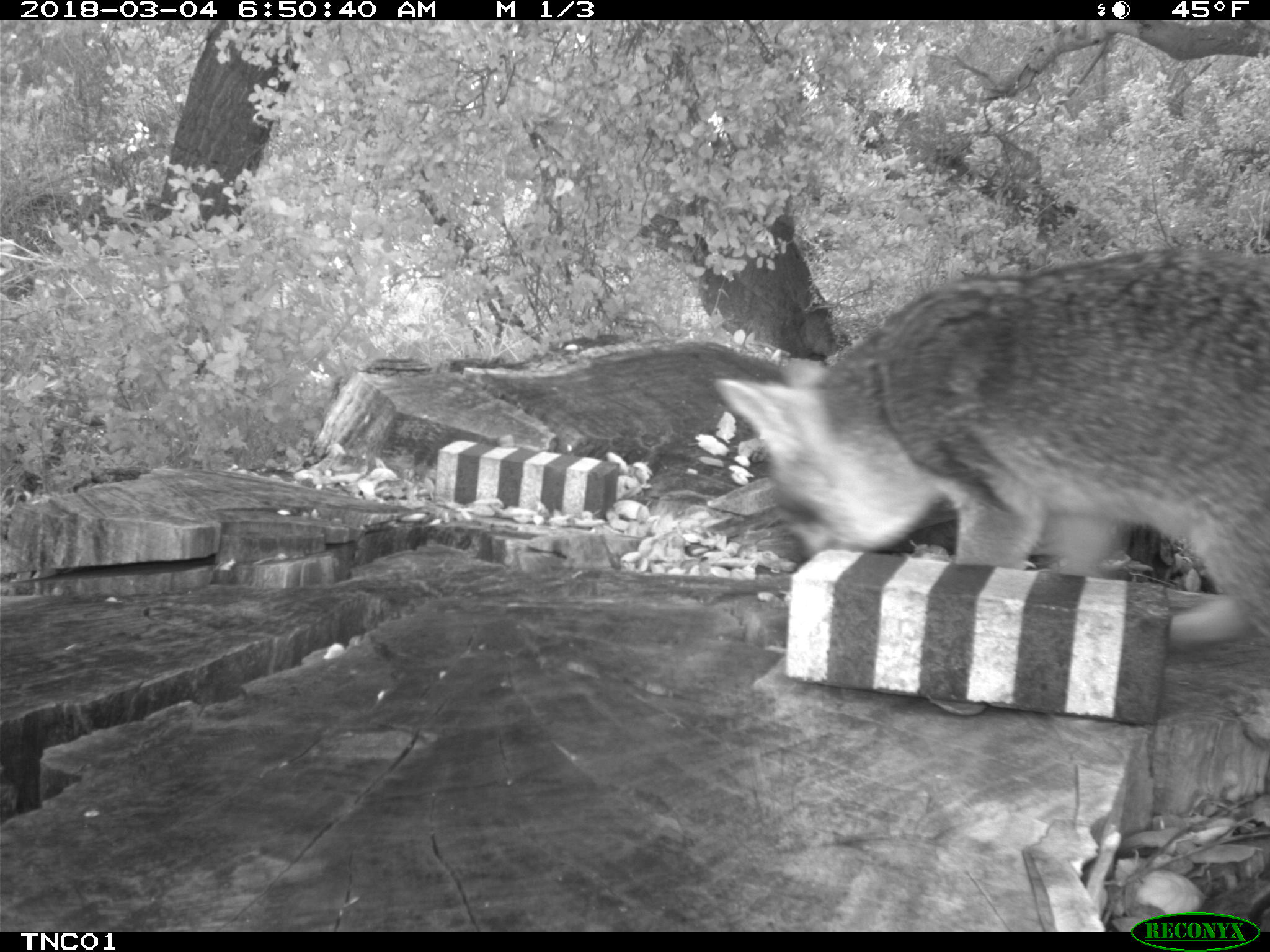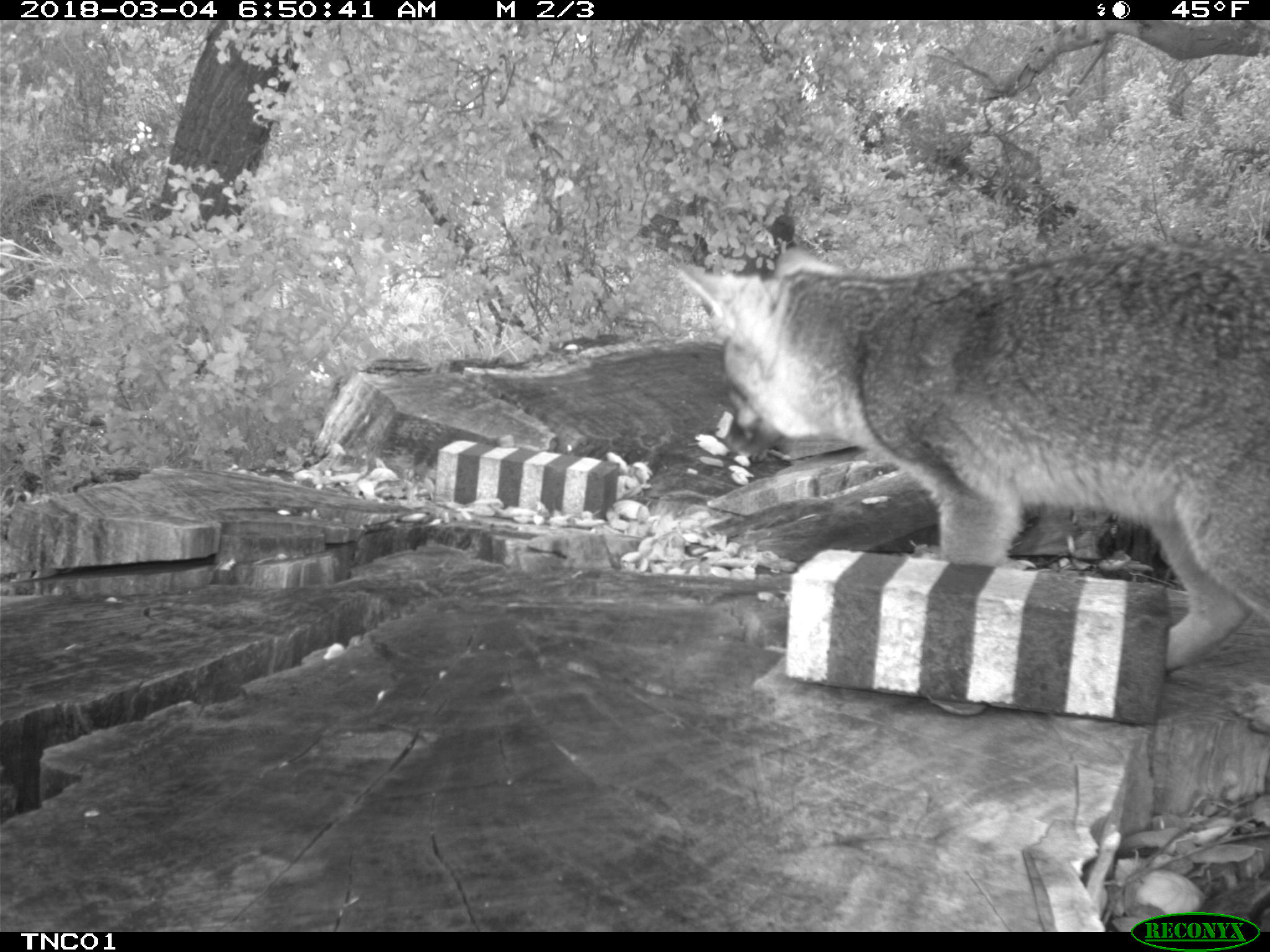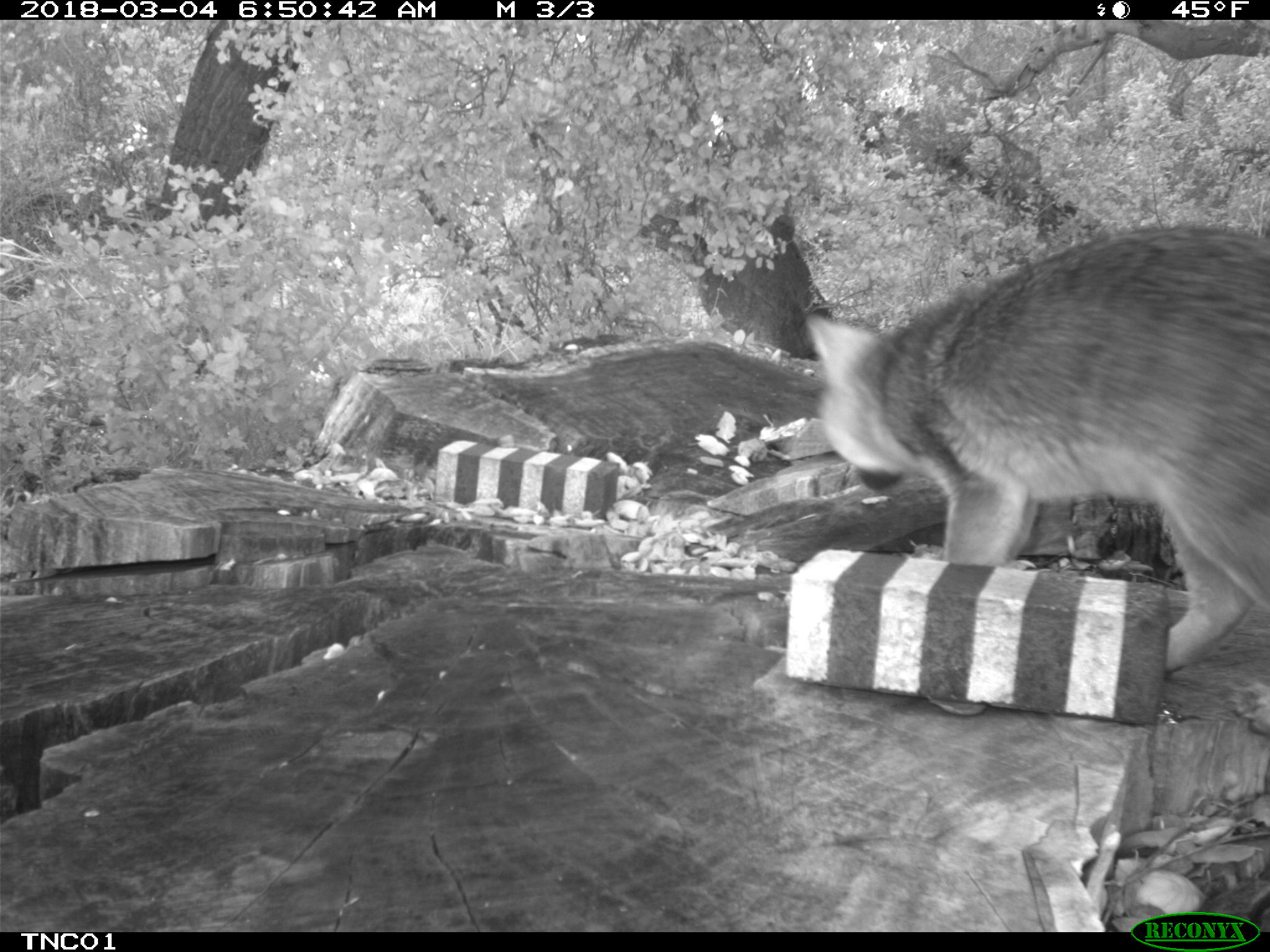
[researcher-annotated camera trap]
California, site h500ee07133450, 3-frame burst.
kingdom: Animalia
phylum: Chordata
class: Mammalia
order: Carnivora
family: Canidae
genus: Urocyon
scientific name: Urocyon littoralis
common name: island fox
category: fox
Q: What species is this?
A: Fox (island fox) (Urocyon littoralis).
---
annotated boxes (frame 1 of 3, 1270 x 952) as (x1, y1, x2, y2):
fox: (714, 249, 1269, 634)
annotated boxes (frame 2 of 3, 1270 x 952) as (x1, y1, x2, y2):
fox: (678, 239, 1269, 734)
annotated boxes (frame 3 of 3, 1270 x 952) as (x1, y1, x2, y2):
fox: (806, 226, 1269, 674)